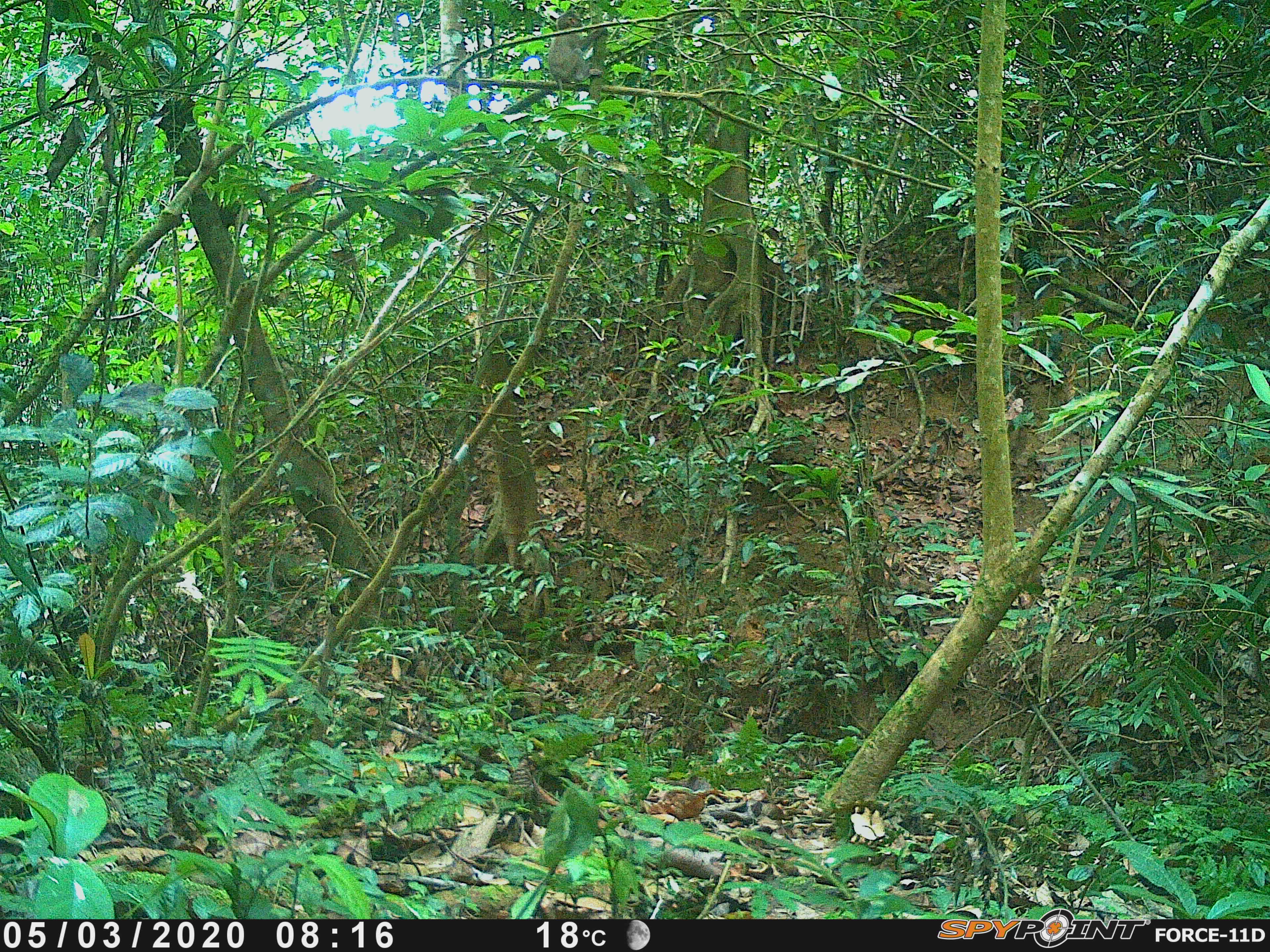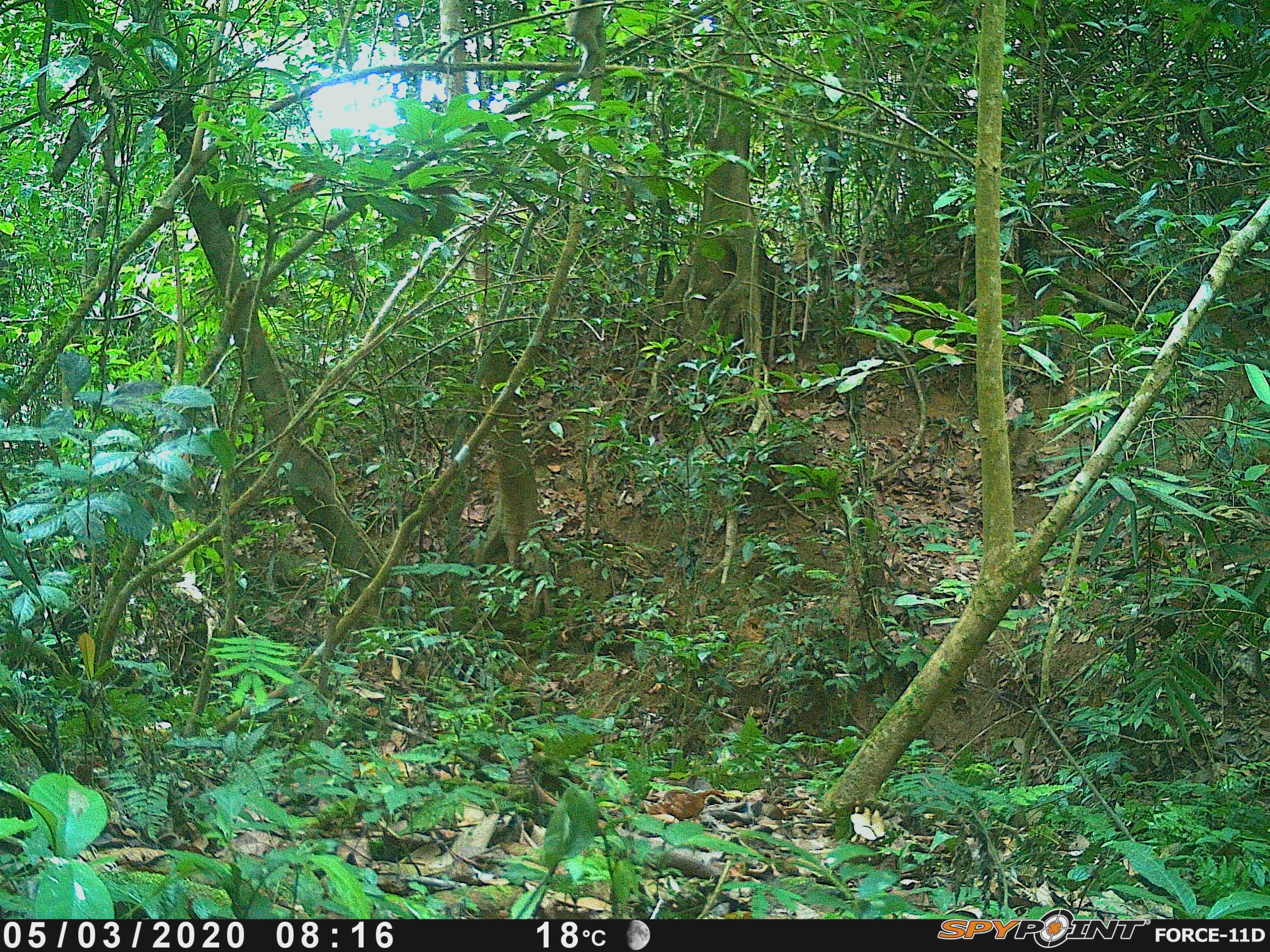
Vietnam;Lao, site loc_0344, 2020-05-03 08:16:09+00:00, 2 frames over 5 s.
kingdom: Animalia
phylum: Chordata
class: Mammalia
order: Primates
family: Cercopithecidae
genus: Macaca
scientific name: Macaca nemestrina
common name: pig-tailed macaque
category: pig tailed macaque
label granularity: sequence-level